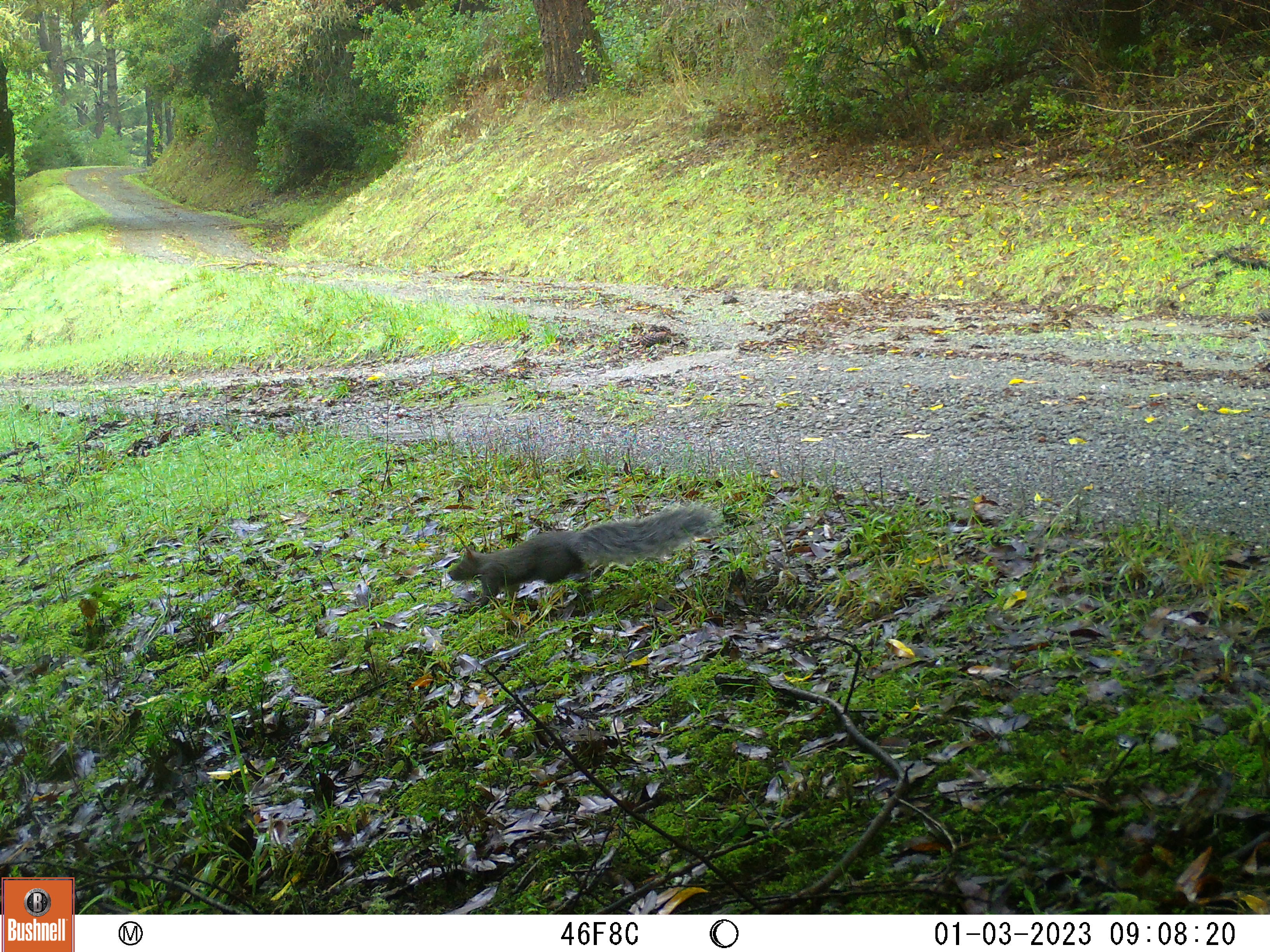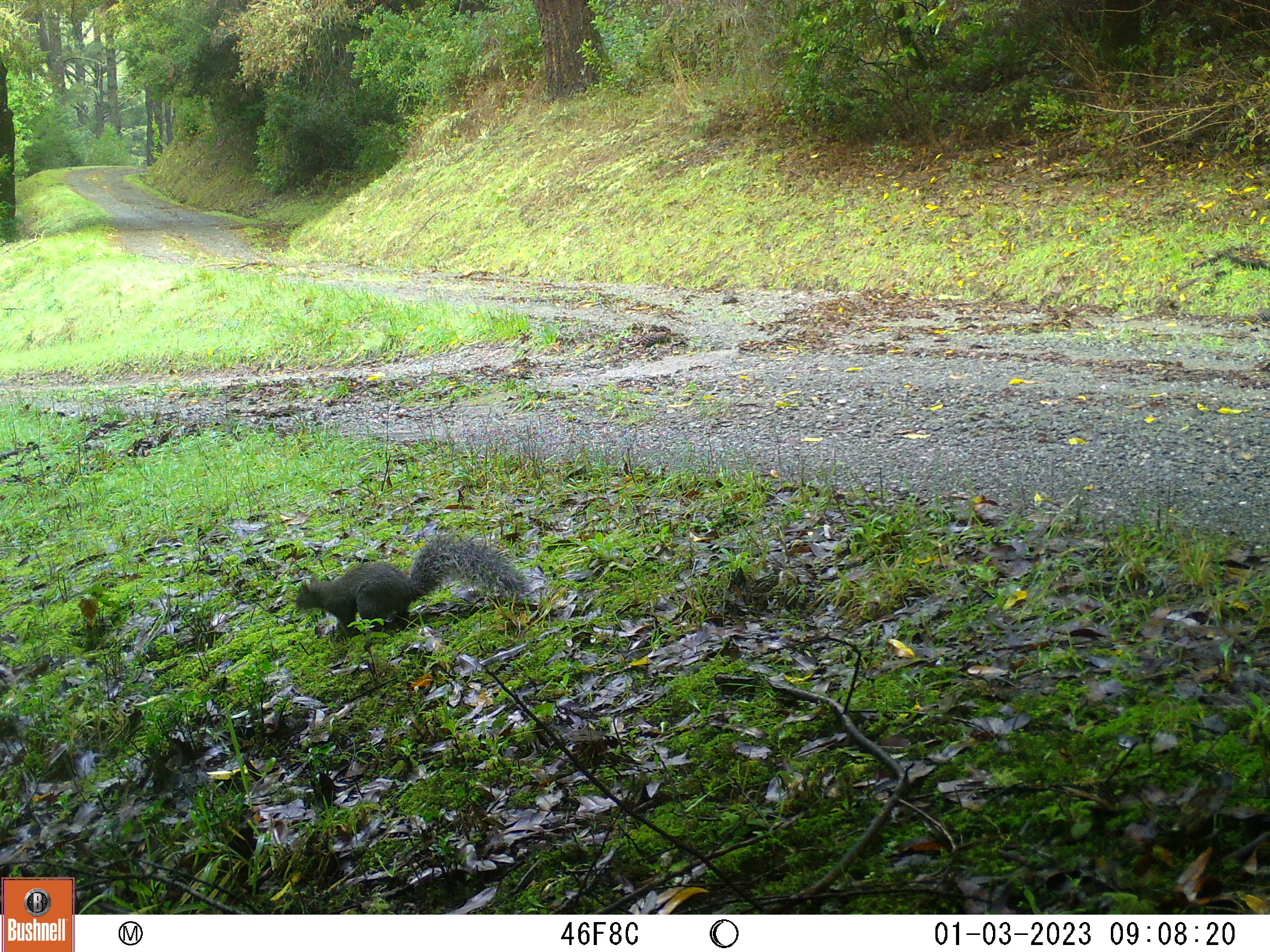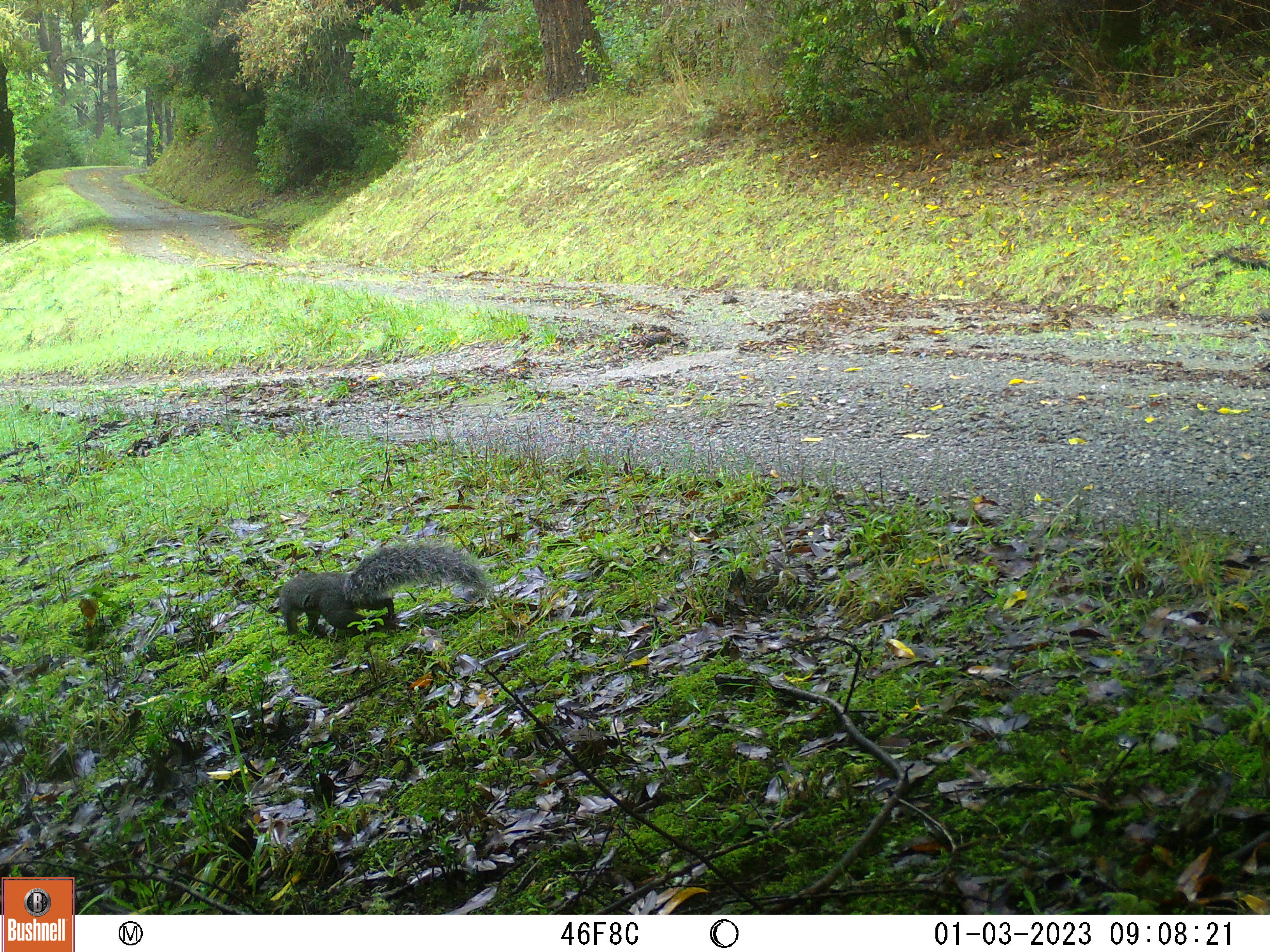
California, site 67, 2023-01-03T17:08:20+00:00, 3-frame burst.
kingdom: Animalia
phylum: Chordata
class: Mammalia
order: Rodentia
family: Sciuridae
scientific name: Sciuridae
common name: squirrel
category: unknown squirrel